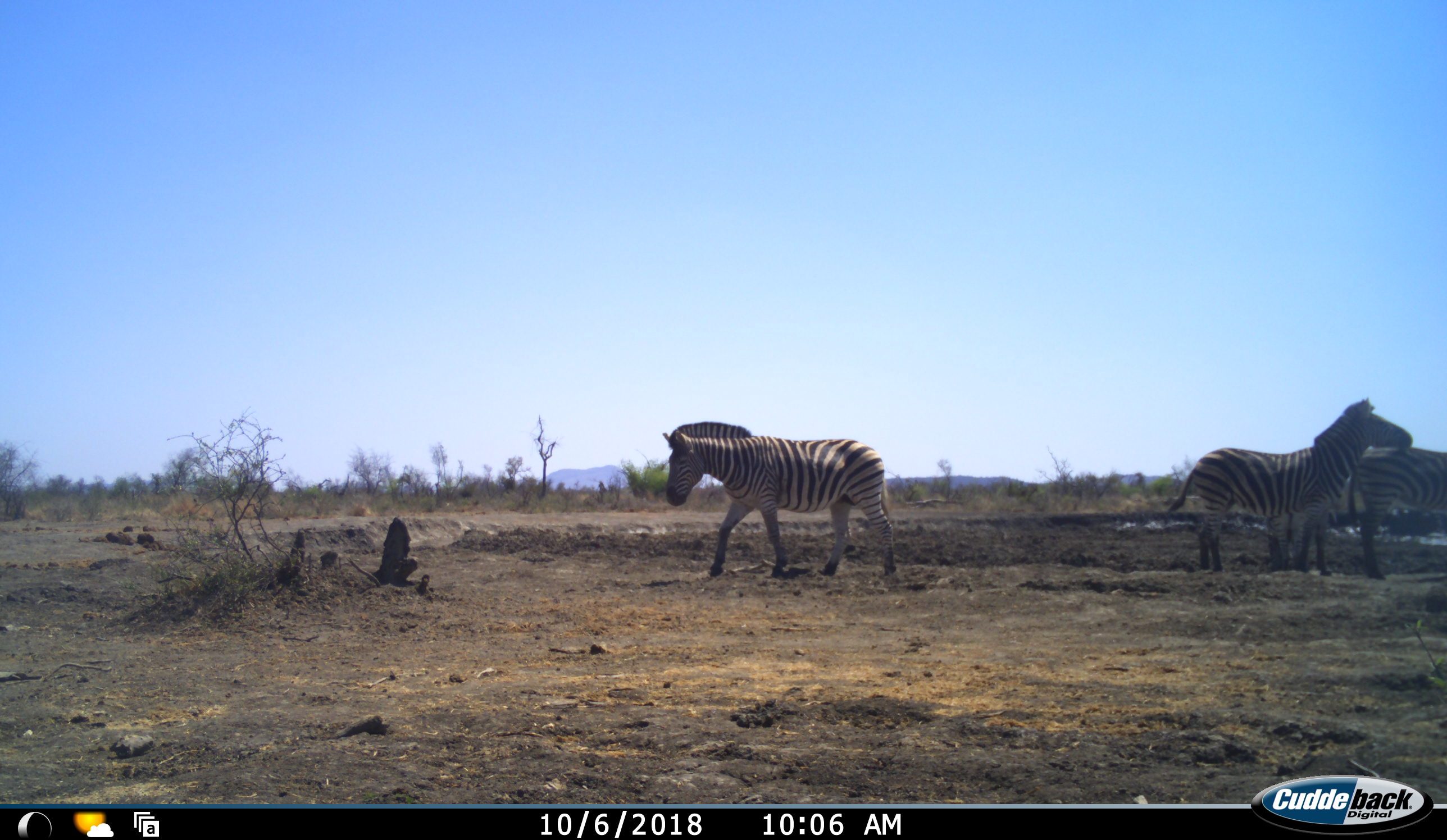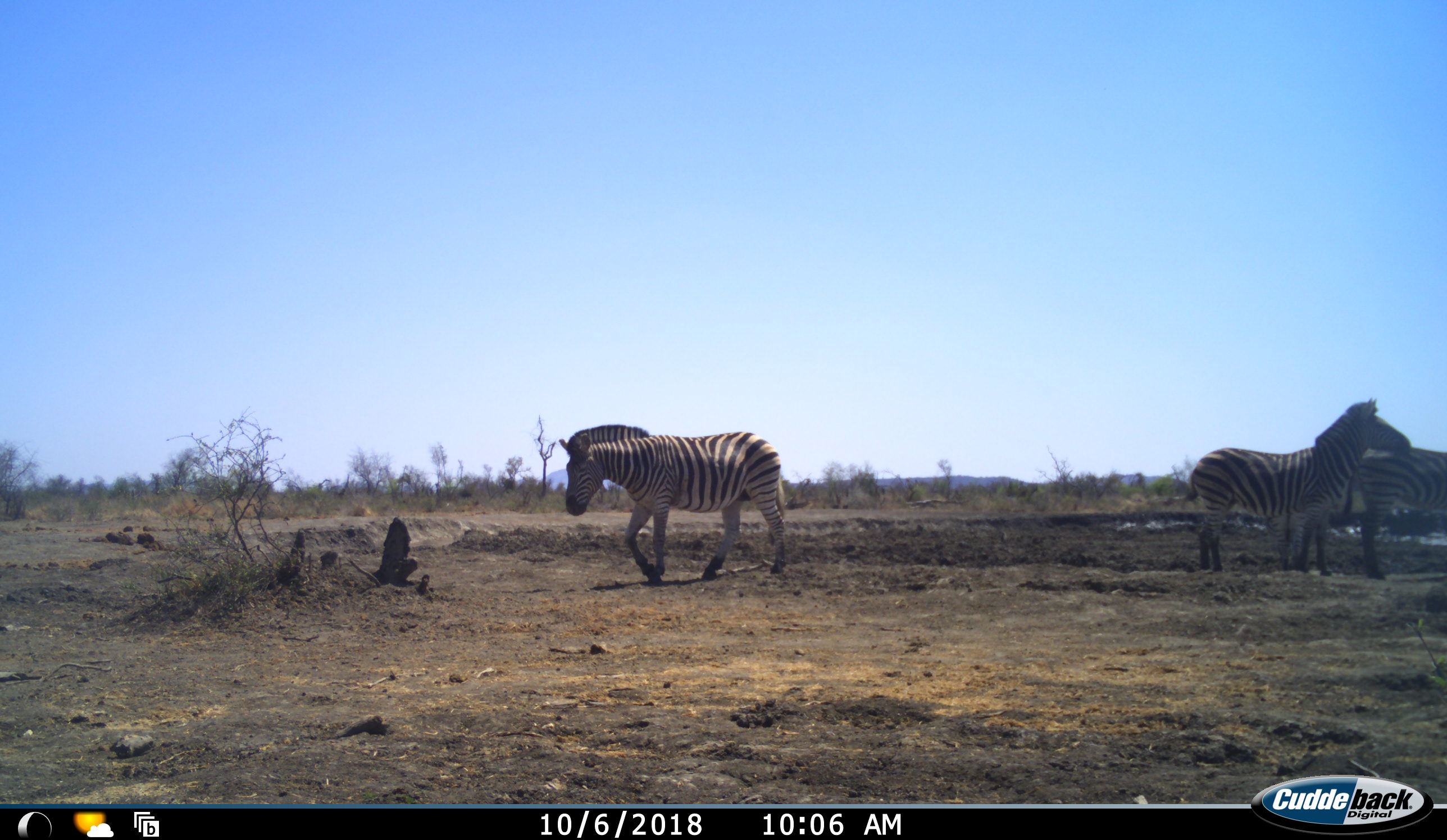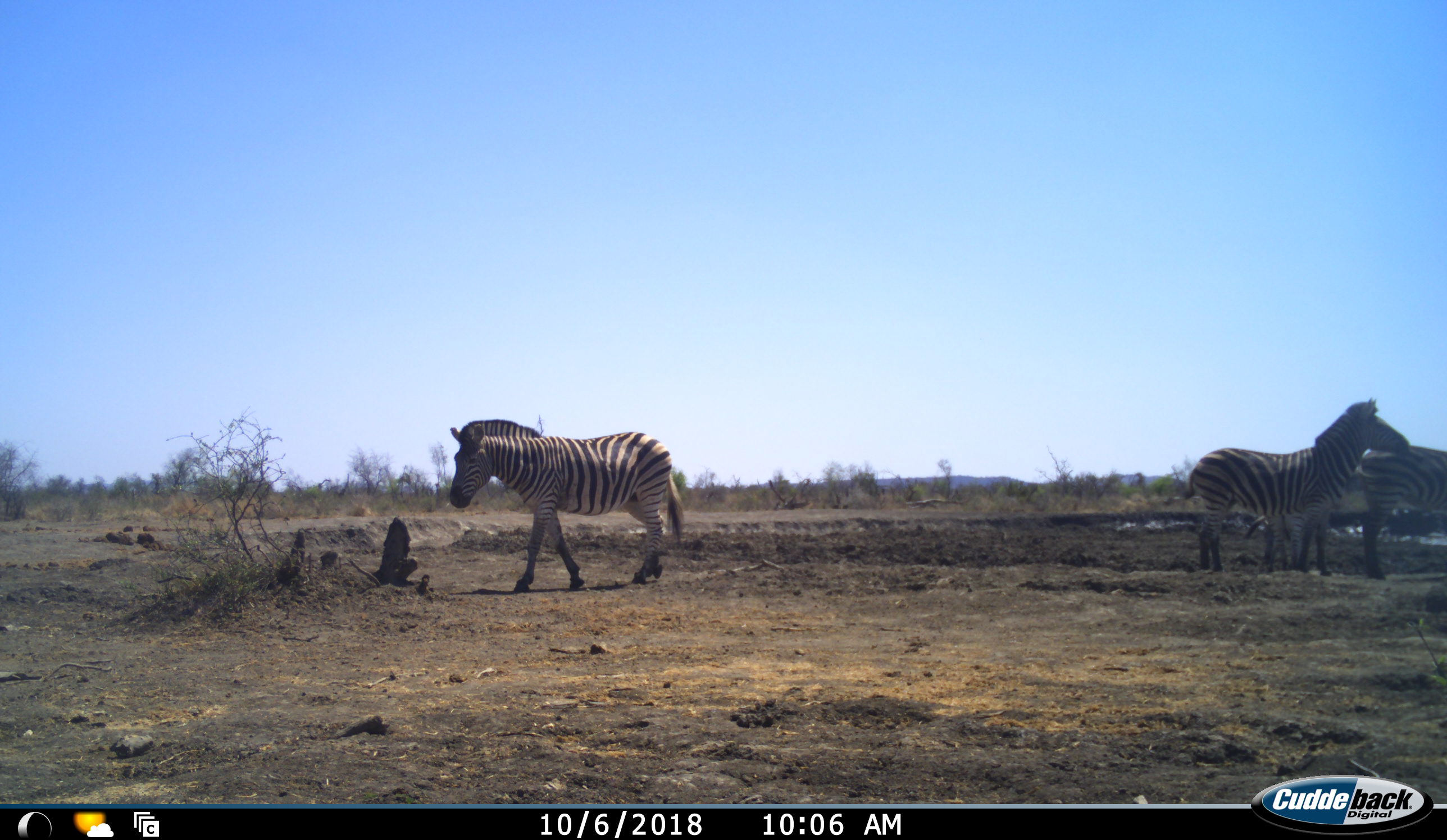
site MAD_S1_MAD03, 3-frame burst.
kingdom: Animalia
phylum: Chordata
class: Mammalia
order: Perissodactyla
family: Equidae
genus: Equus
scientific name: Equus quagga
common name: plains zebra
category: zebraplains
Zebraplains (plains zebra) (Equus quagga), count 4. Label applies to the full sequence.